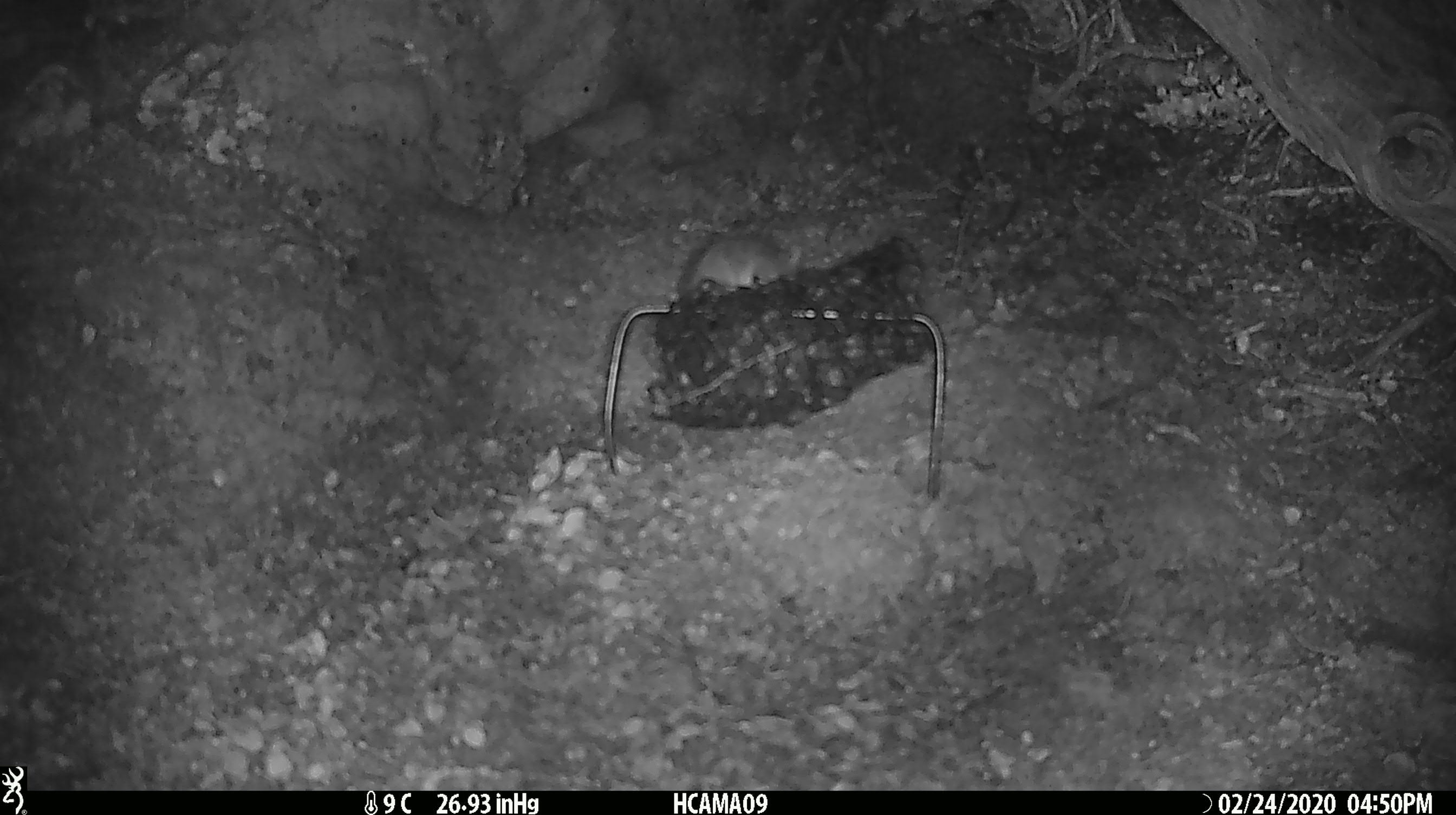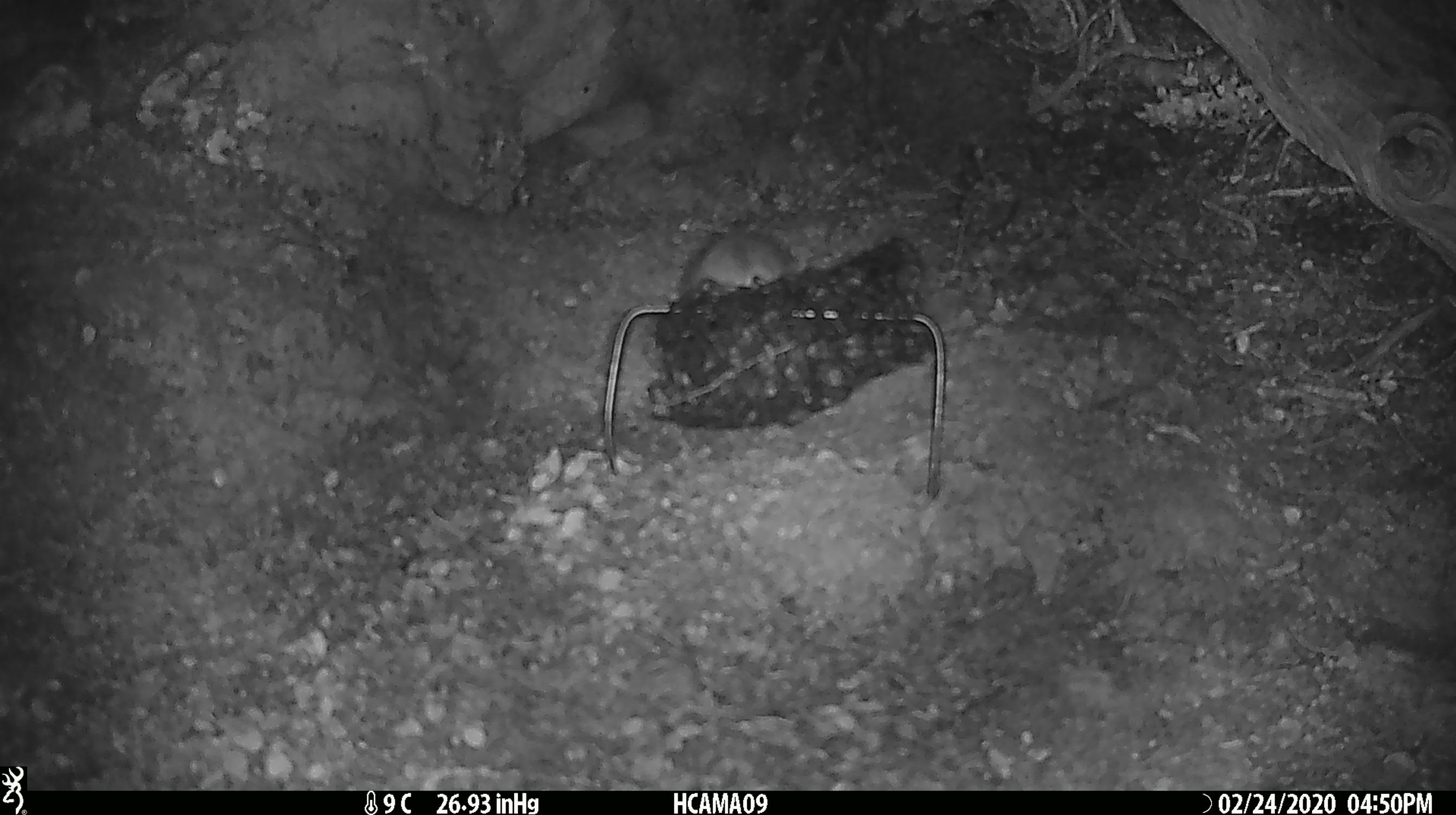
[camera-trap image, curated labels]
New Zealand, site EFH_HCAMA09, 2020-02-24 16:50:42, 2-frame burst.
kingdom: Animalia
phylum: Chordata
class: Mammalia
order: Rodentia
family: Muridae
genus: Mus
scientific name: Mus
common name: mouse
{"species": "mouse (Mus)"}